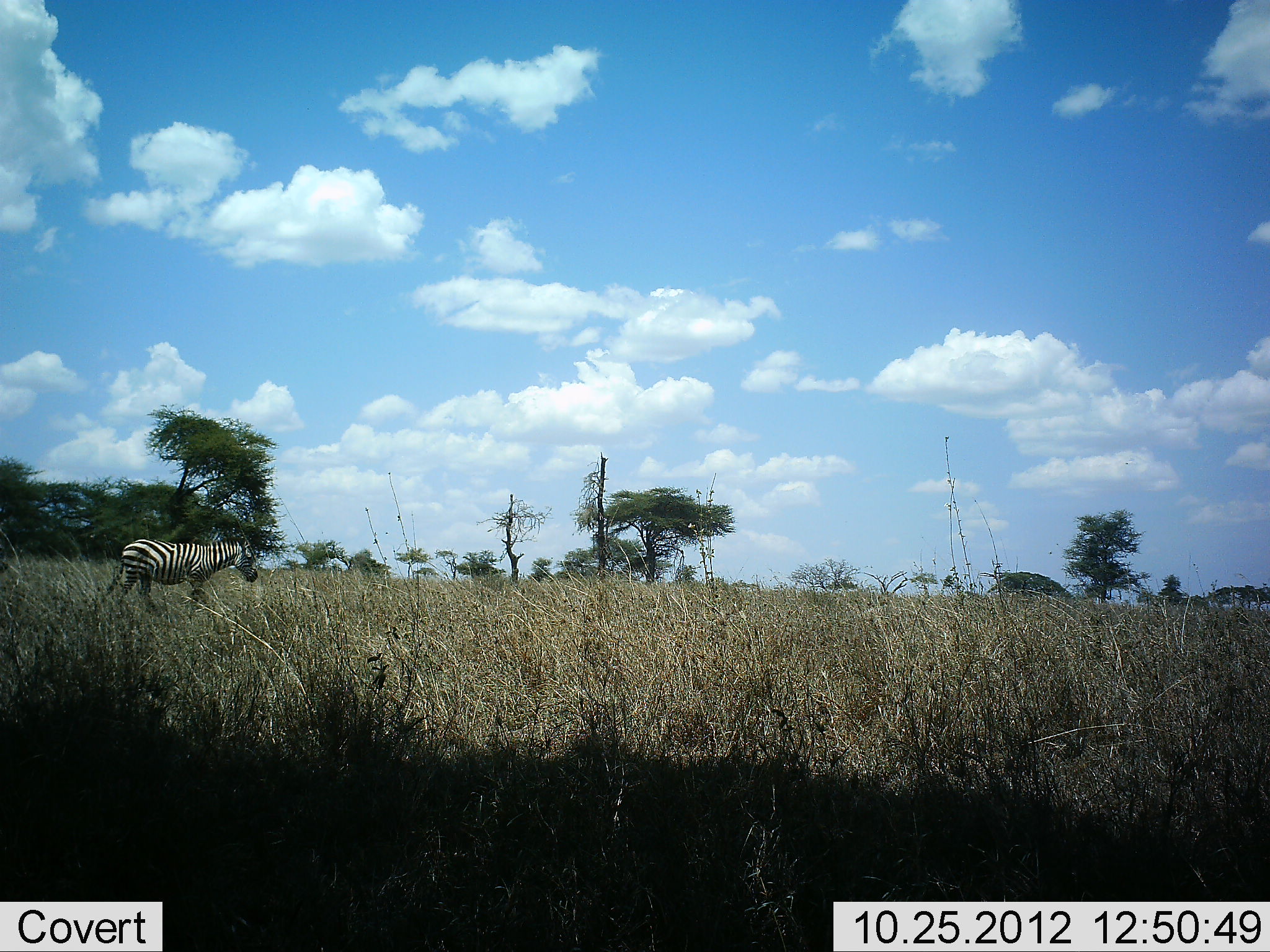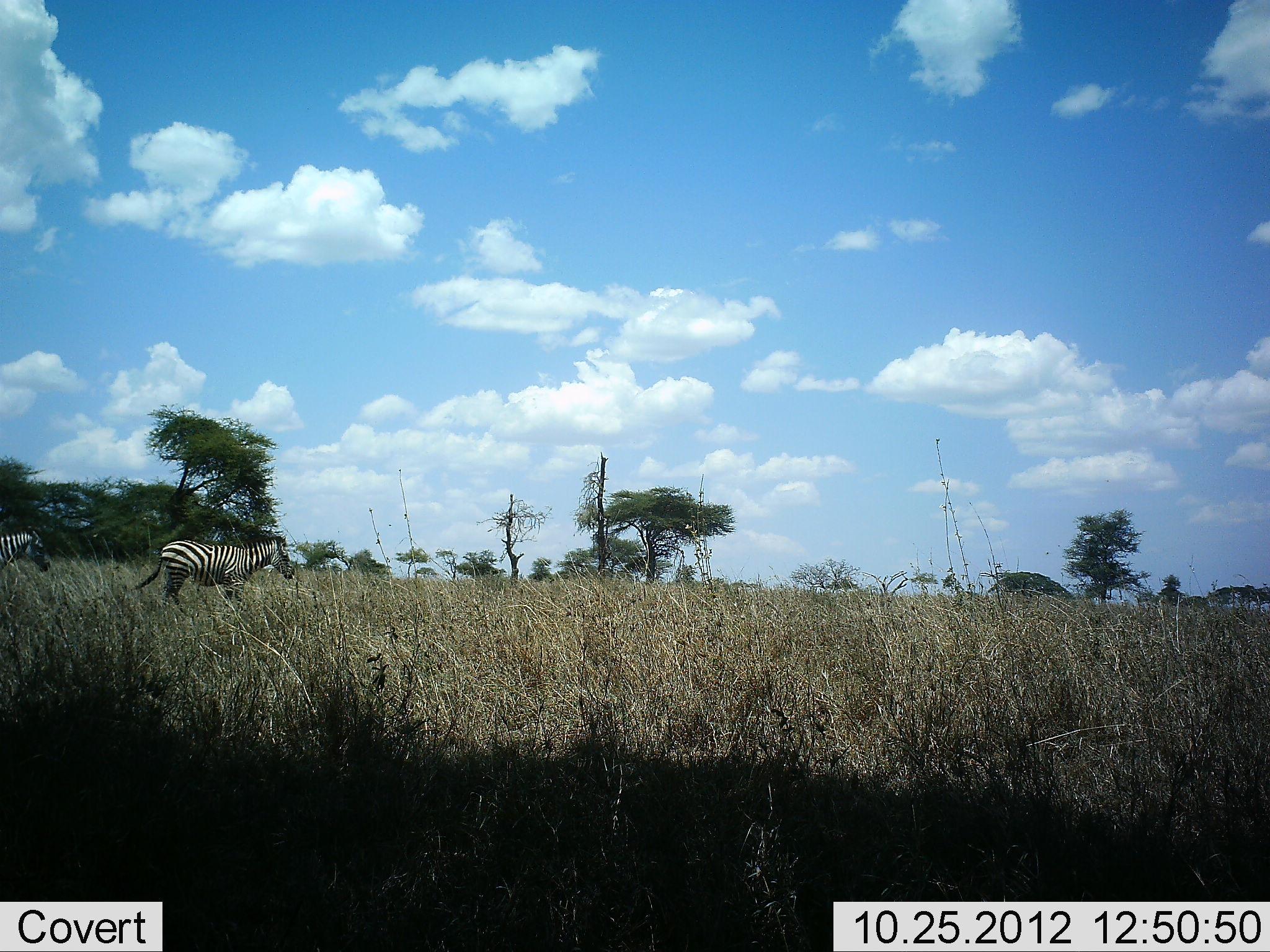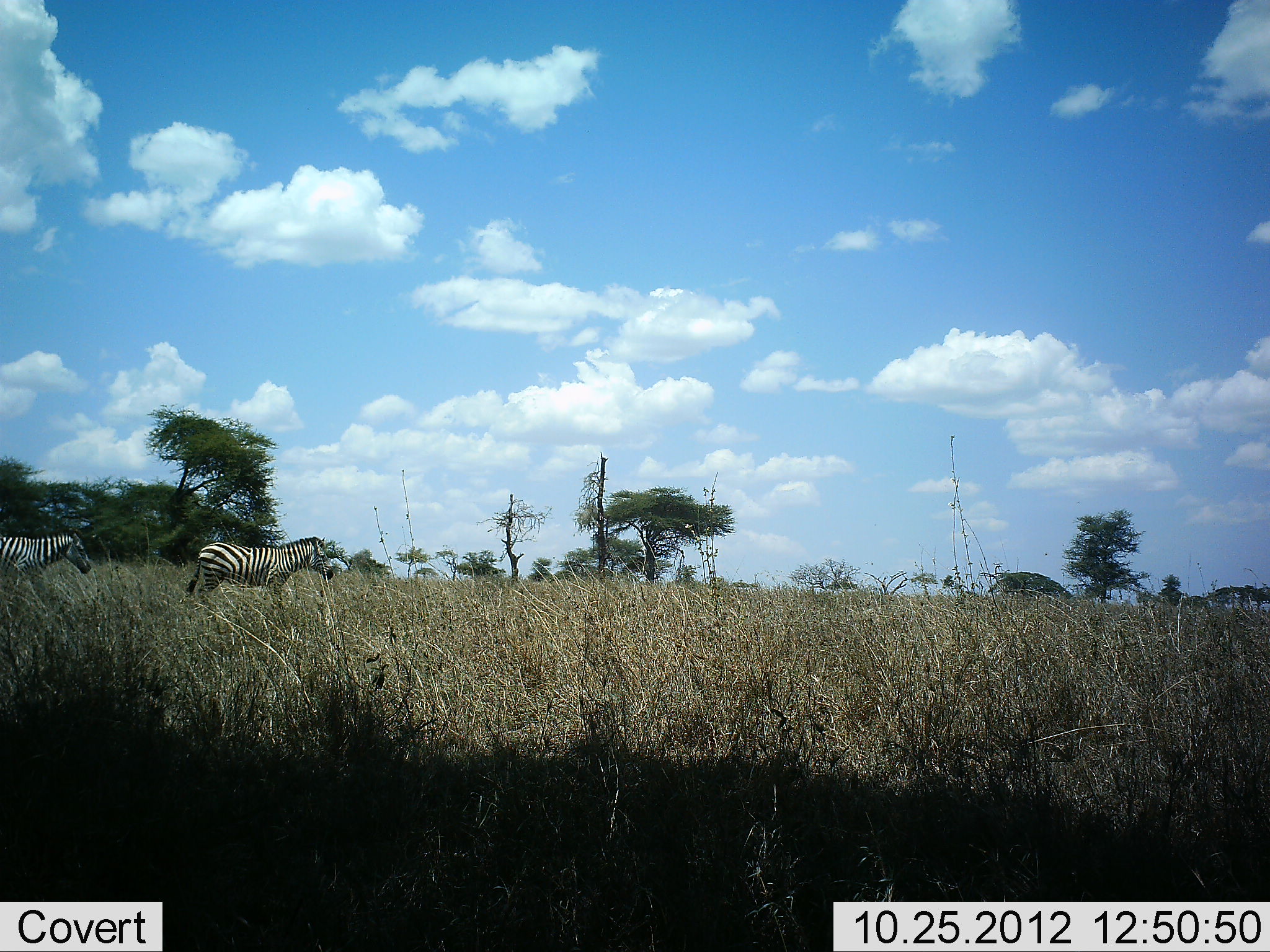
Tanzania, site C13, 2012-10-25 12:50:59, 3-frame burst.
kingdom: Animalia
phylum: Chordata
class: Mammalia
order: Perissodactyla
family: Equidae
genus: Equus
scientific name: Equus quagga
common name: plains zebra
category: zebra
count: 2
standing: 10%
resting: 0%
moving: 100%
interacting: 0%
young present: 0%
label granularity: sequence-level